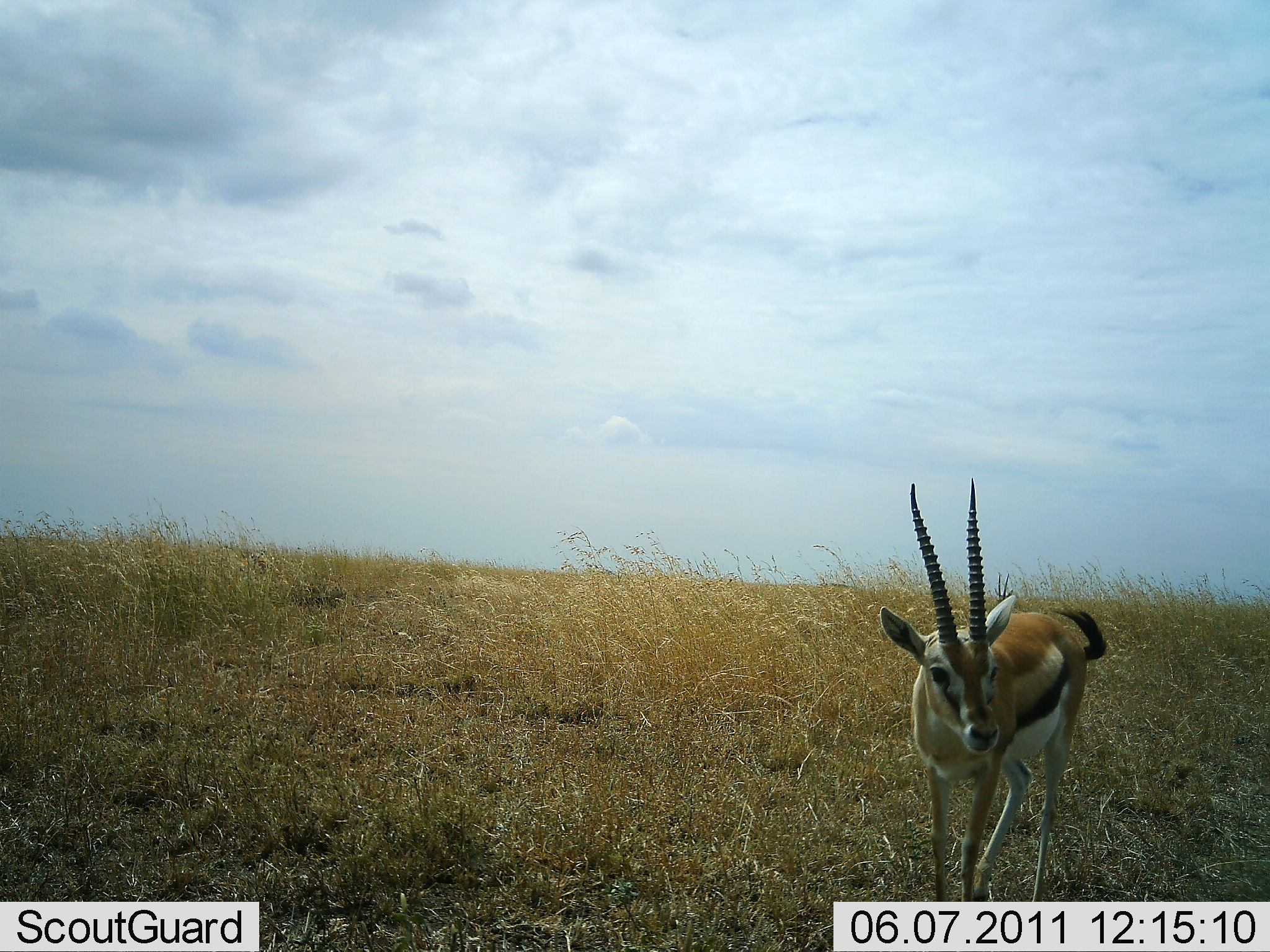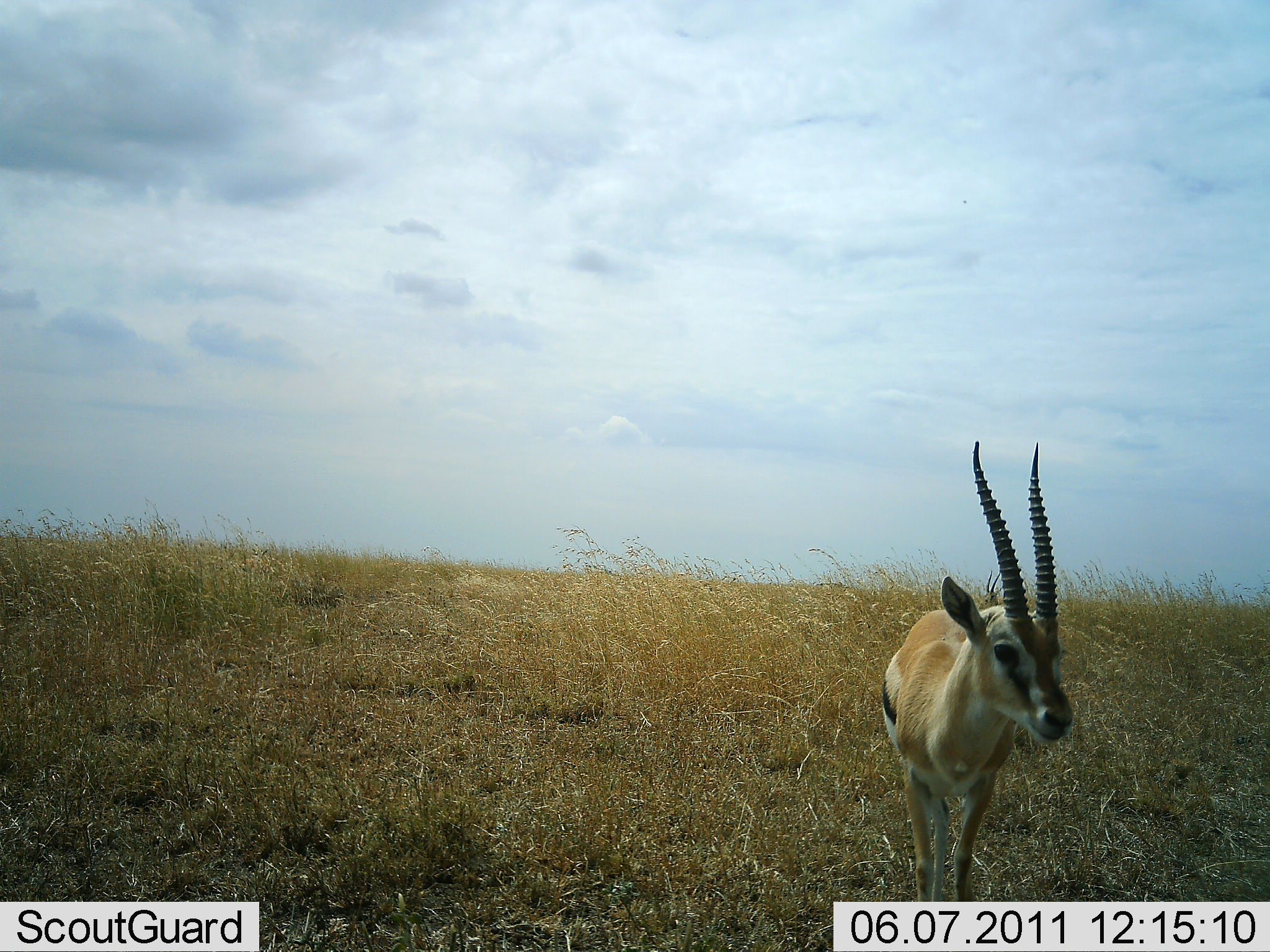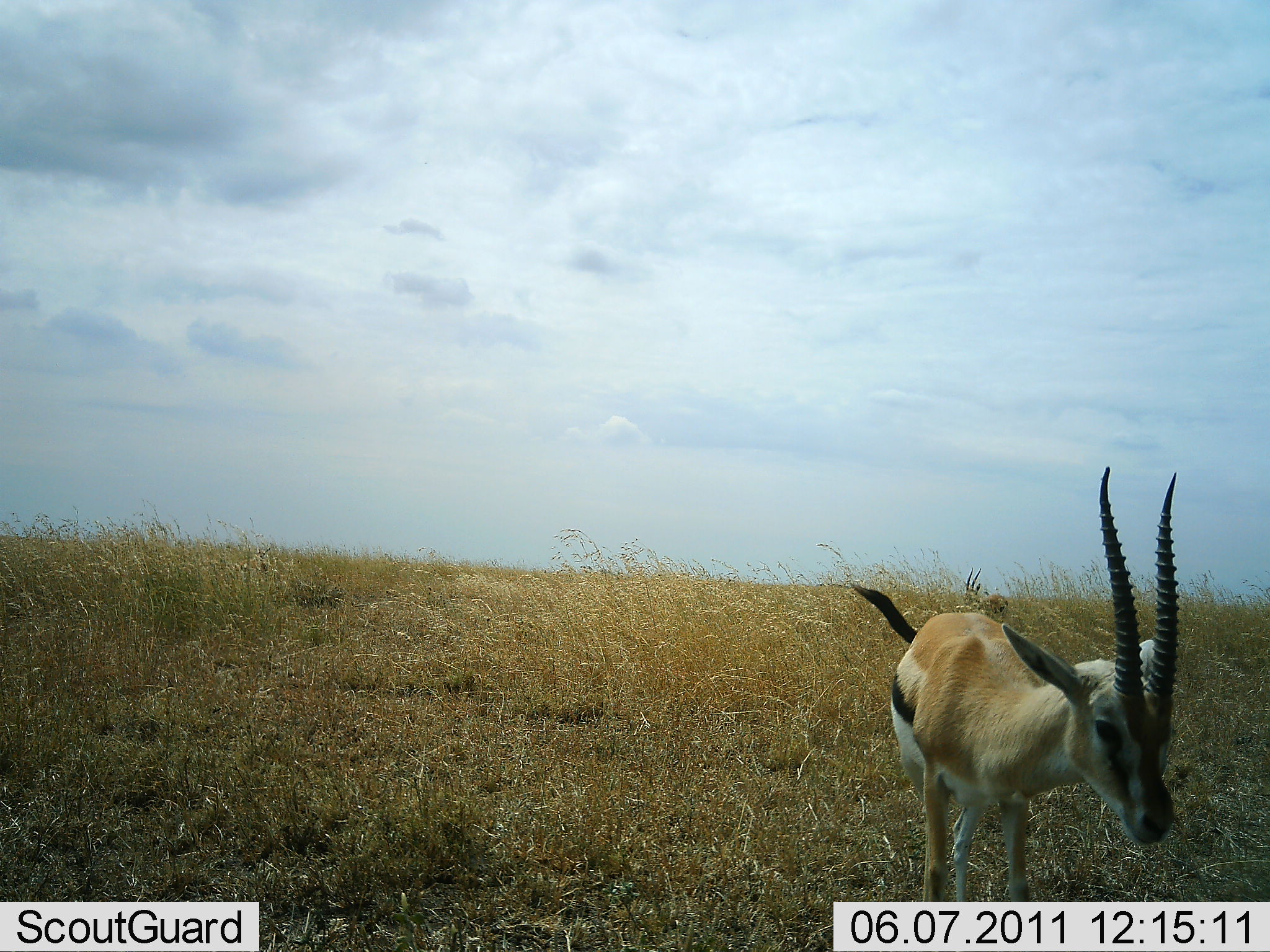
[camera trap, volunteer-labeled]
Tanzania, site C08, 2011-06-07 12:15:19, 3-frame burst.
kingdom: Animalia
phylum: Chordata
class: Mammalia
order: Artiodactyla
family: Bovidae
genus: Eudorcas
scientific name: Eudorcas thomsonii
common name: thomson's gazelle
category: gazellethomsons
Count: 1.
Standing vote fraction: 31%.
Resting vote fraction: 0%.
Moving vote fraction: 69%.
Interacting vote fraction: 0%.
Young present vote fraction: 0%.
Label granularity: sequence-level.